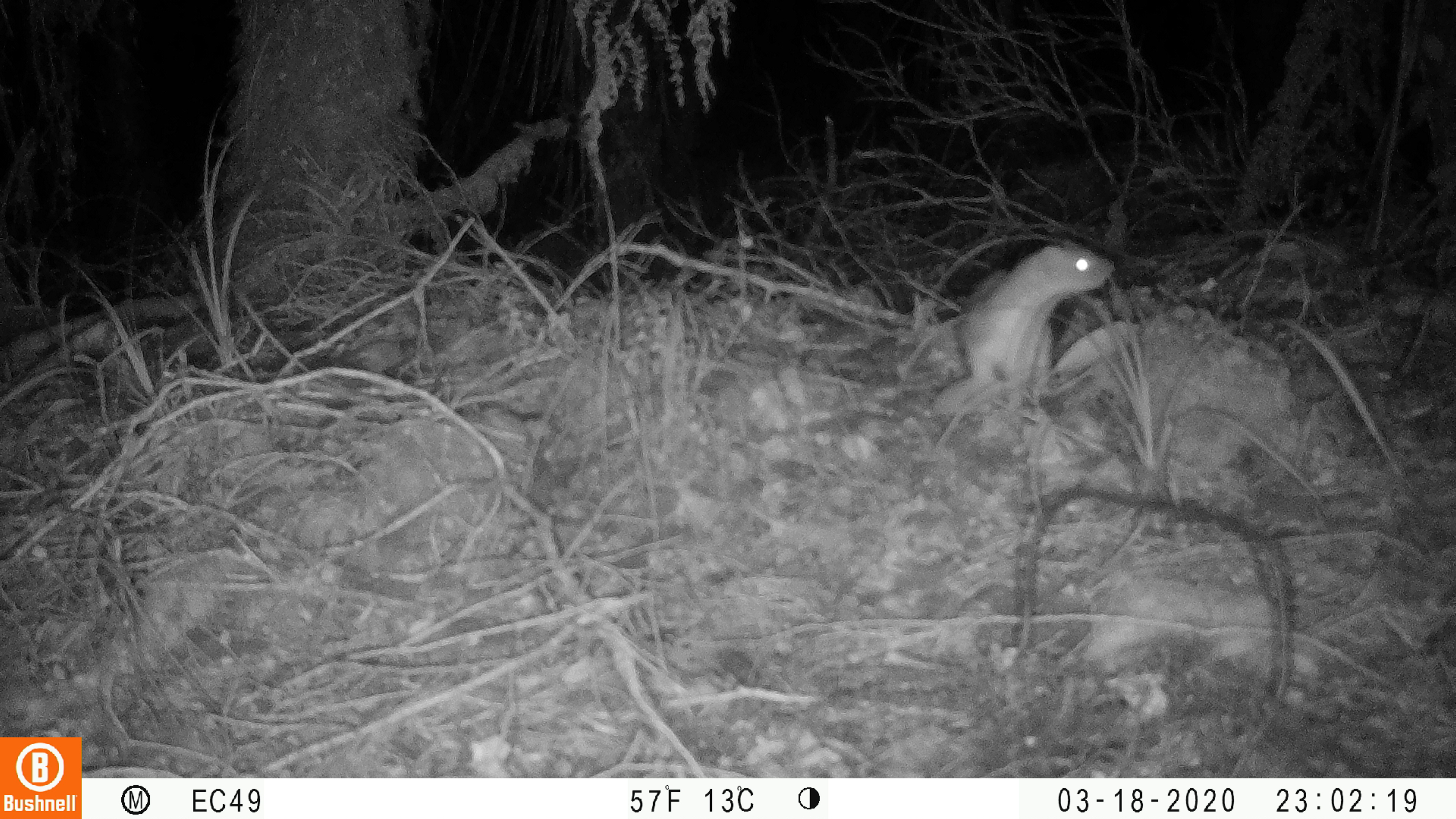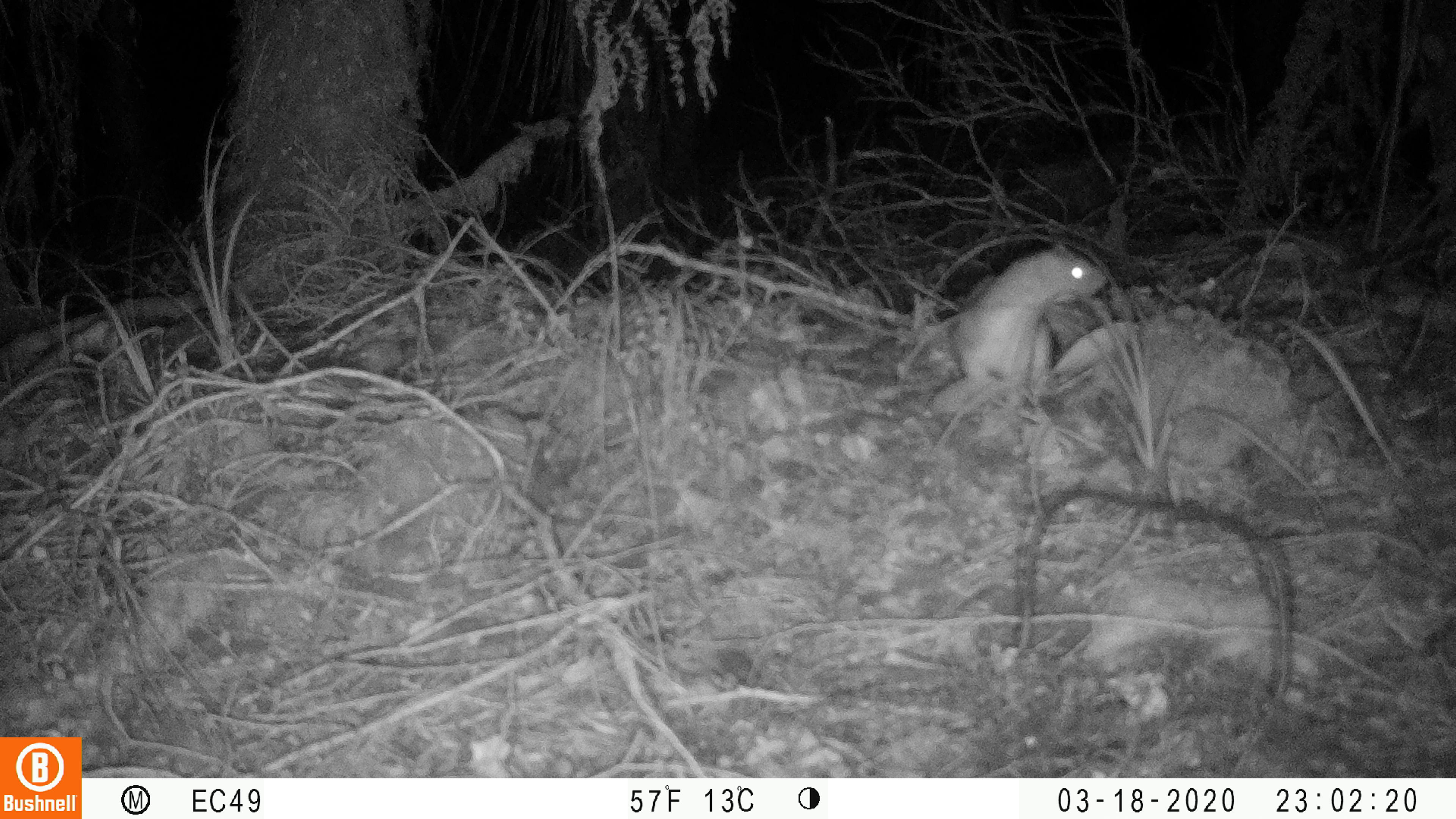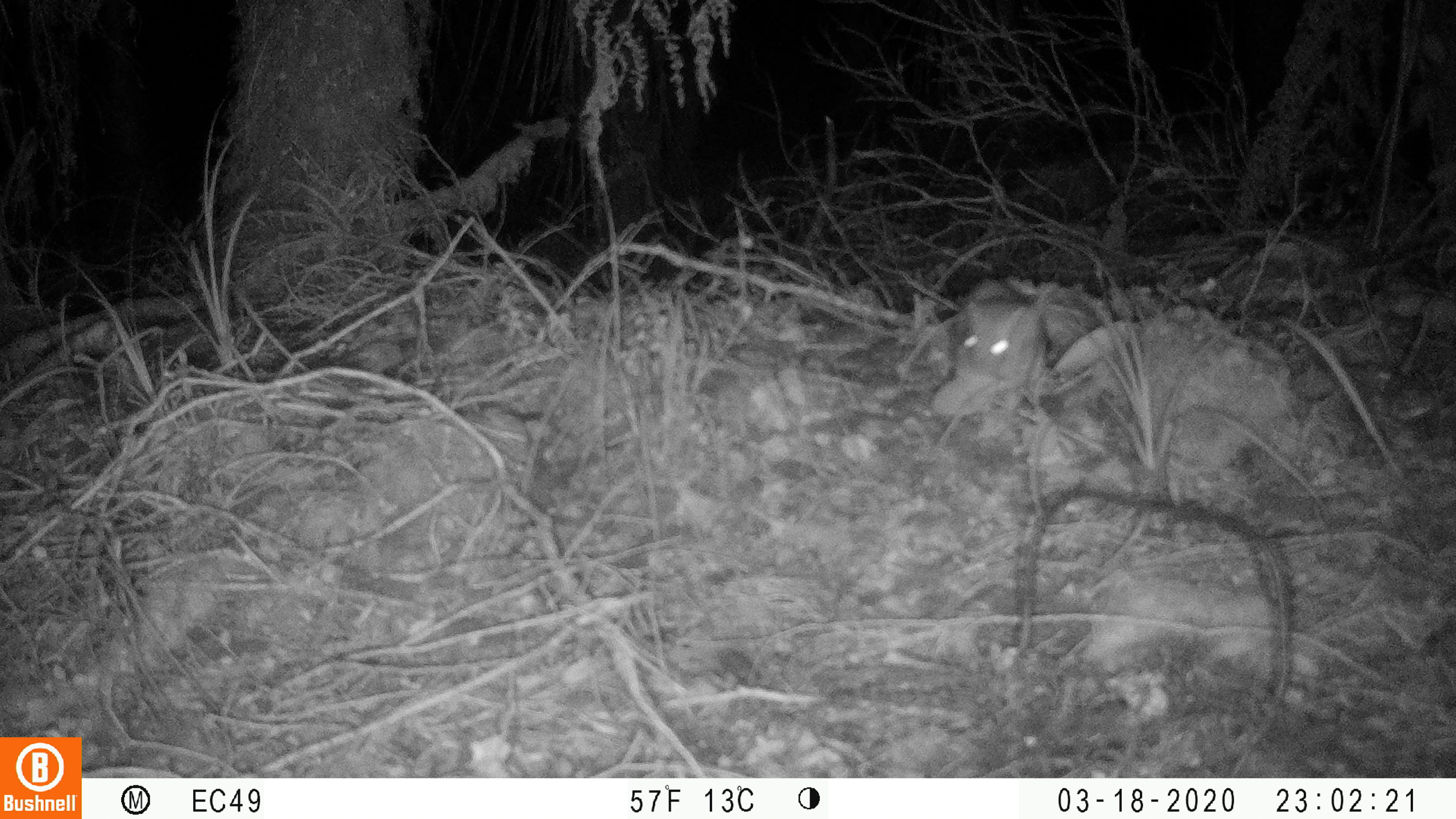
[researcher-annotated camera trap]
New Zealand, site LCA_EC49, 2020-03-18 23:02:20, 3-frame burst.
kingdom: Animalia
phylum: Chordata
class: Mammalia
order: Carnivora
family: Mustelidae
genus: Mustela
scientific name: Mustela erminea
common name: stoat